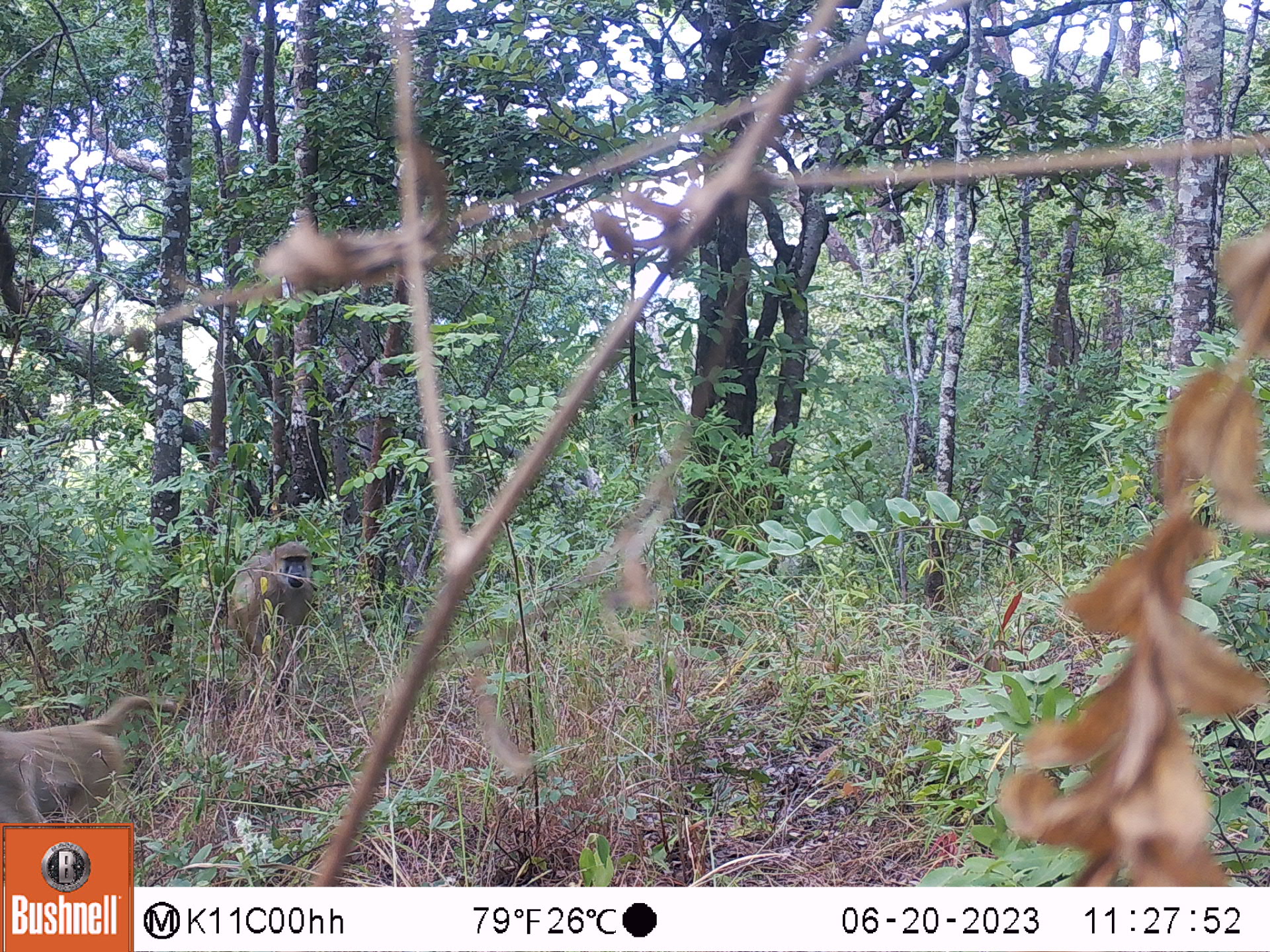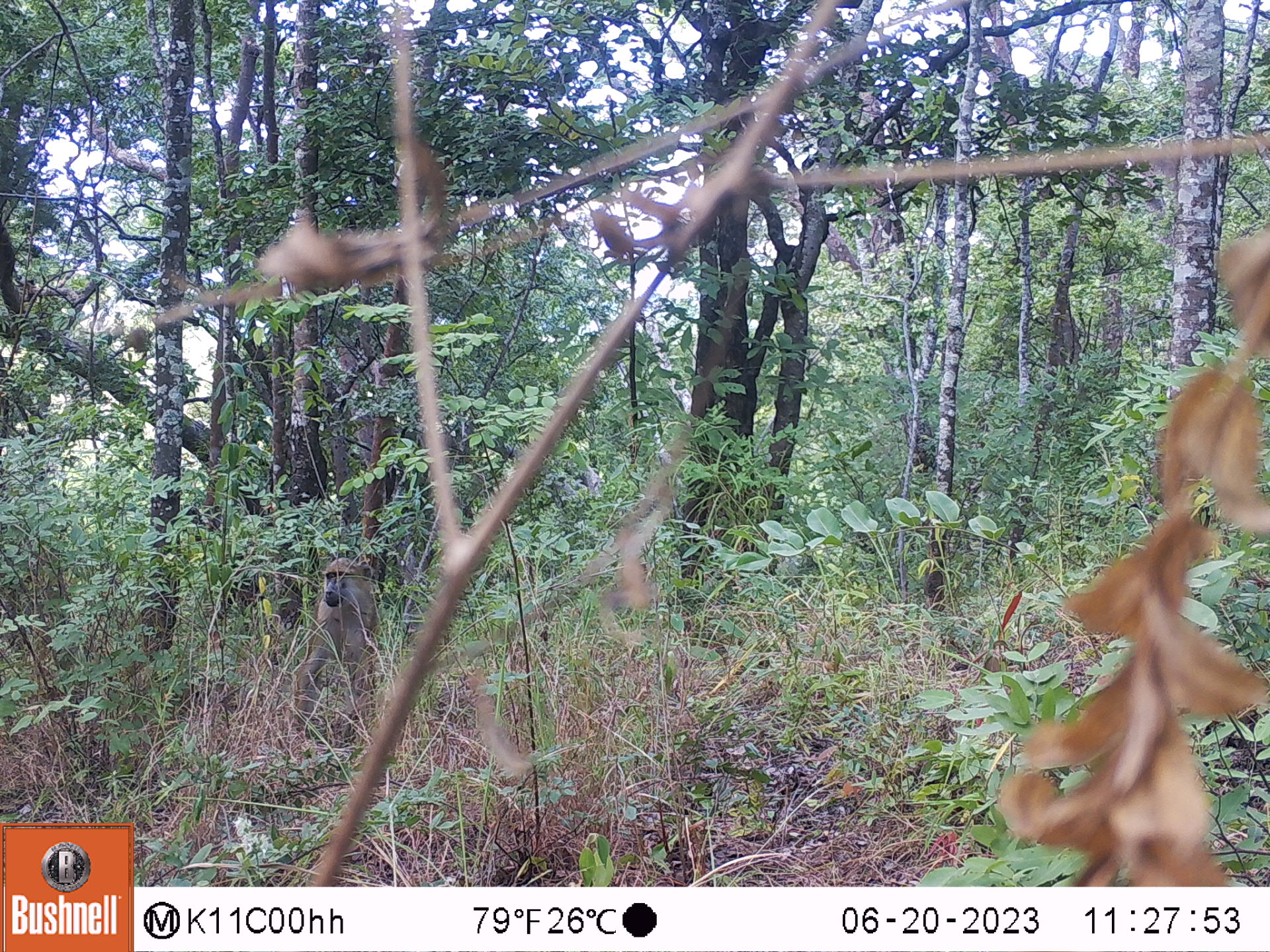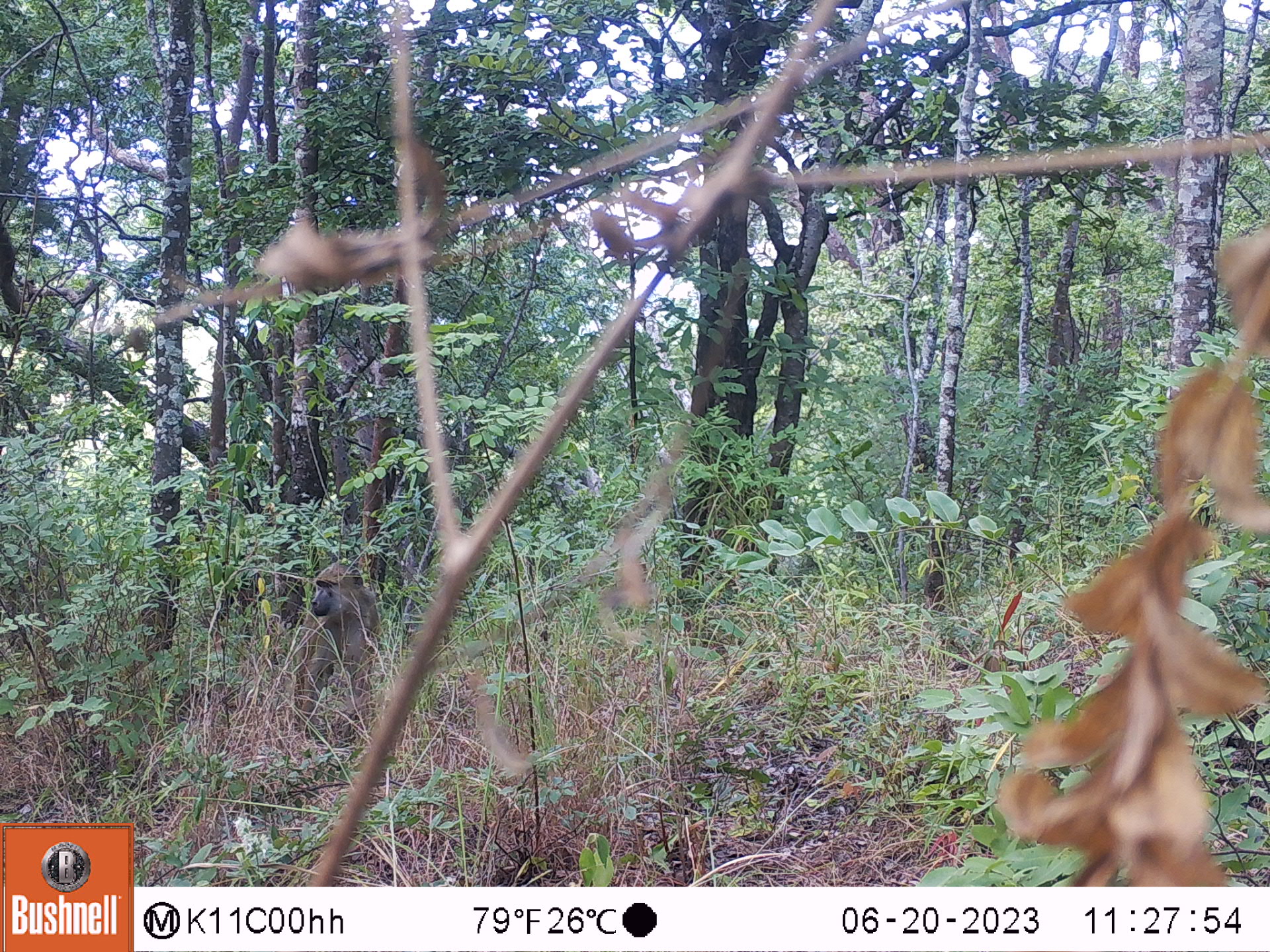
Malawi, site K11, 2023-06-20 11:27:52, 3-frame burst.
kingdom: Animalia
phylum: Chordata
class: Mammalia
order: Primates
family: Cercopithecidae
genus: Papio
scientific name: Papio cynocephalus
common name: yellow baboon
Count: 2.